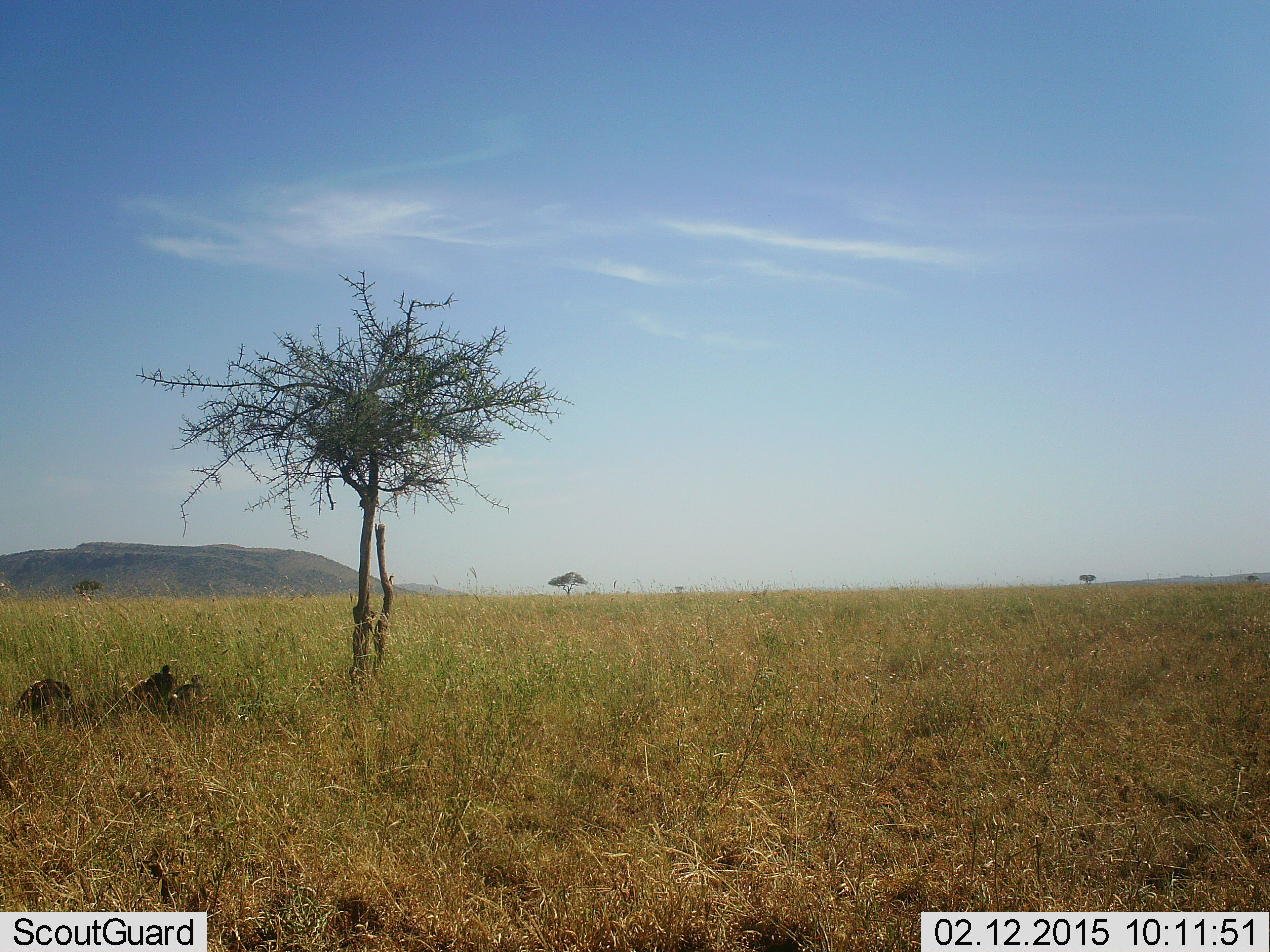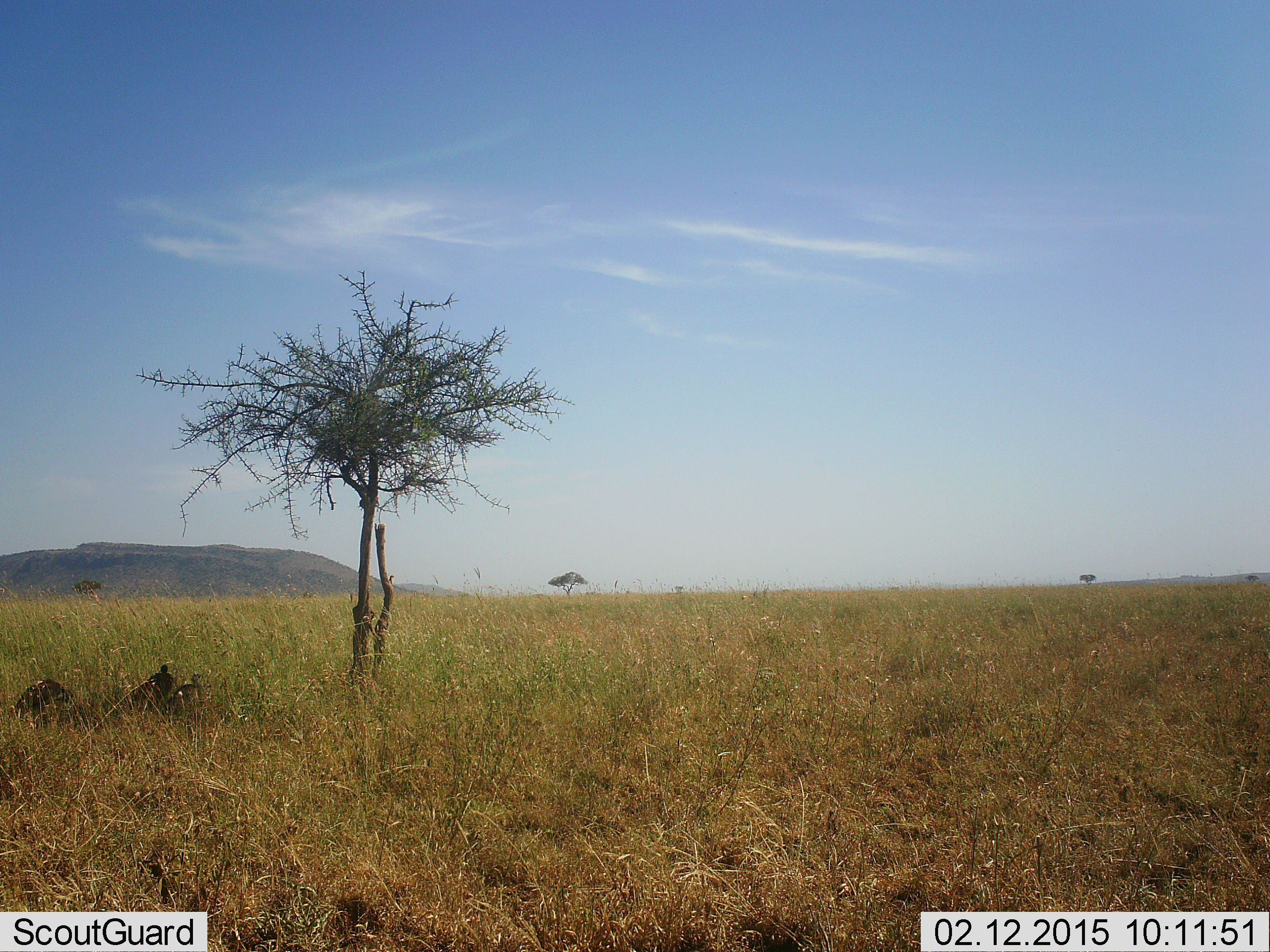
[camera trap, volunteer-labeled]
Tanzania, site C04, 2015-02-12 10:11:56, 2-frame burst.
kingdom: Animalia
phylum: Chordata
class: Aves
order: Galliformes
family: Numididae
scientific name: Numididae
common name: guinea fowl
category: guineafowl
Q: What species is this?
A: Guineafowl (guinea fowl) (Numididae).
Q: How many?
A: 3.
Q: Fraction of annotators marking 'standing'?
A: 60%.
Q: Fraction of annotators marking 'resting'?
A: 20%.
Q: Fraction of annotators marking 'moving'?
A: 20%.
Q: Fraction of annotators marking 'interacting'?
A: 0%.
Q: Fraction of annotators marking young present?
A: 0%.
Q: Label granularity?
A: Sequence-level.